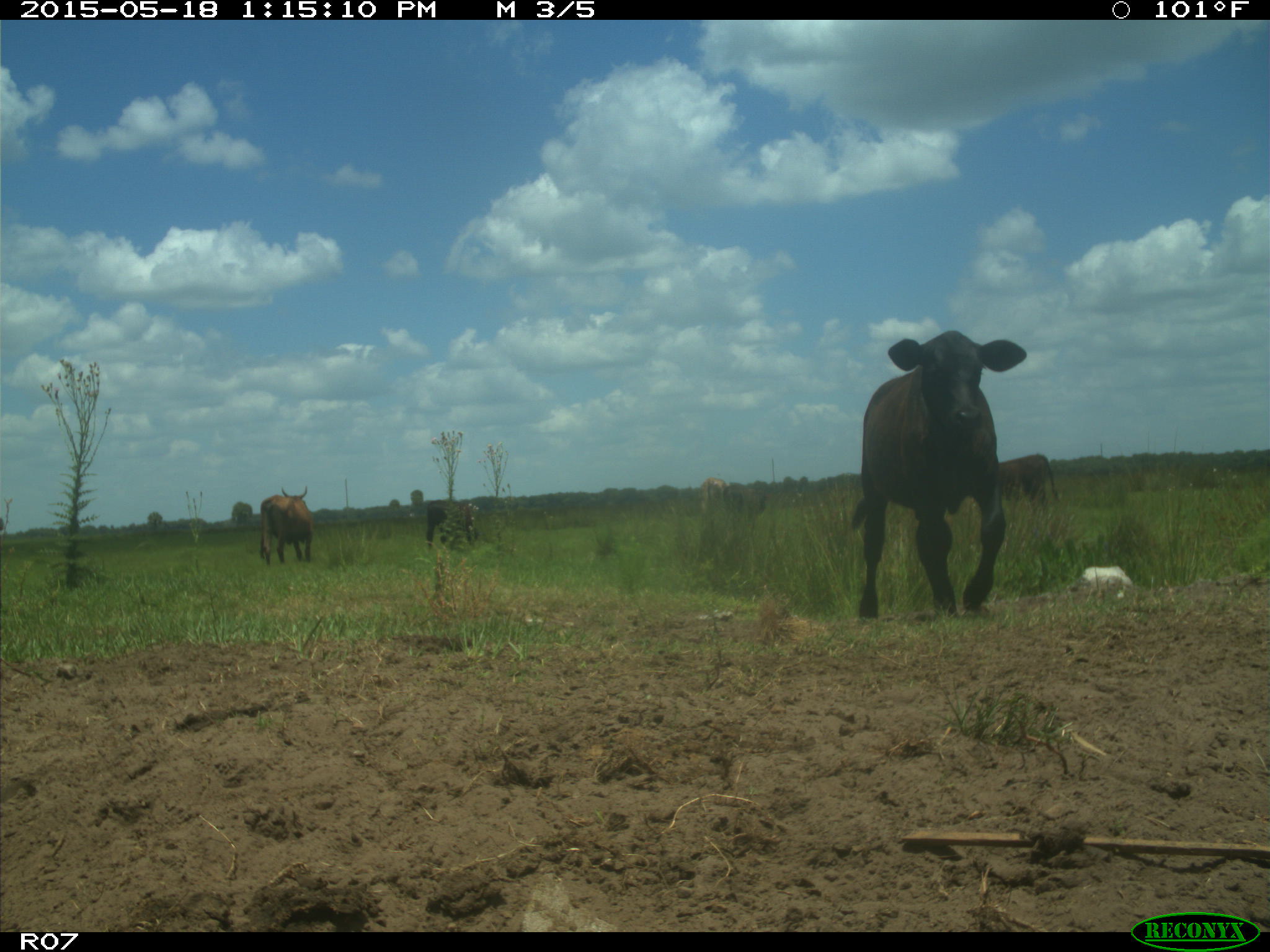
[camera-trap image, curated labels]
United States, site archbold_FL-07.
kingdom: Animalia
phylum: Chordata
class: Mammalia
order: Artiodactyla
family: Bovidae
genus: Bos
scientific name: Bos taurus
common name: domestic cow